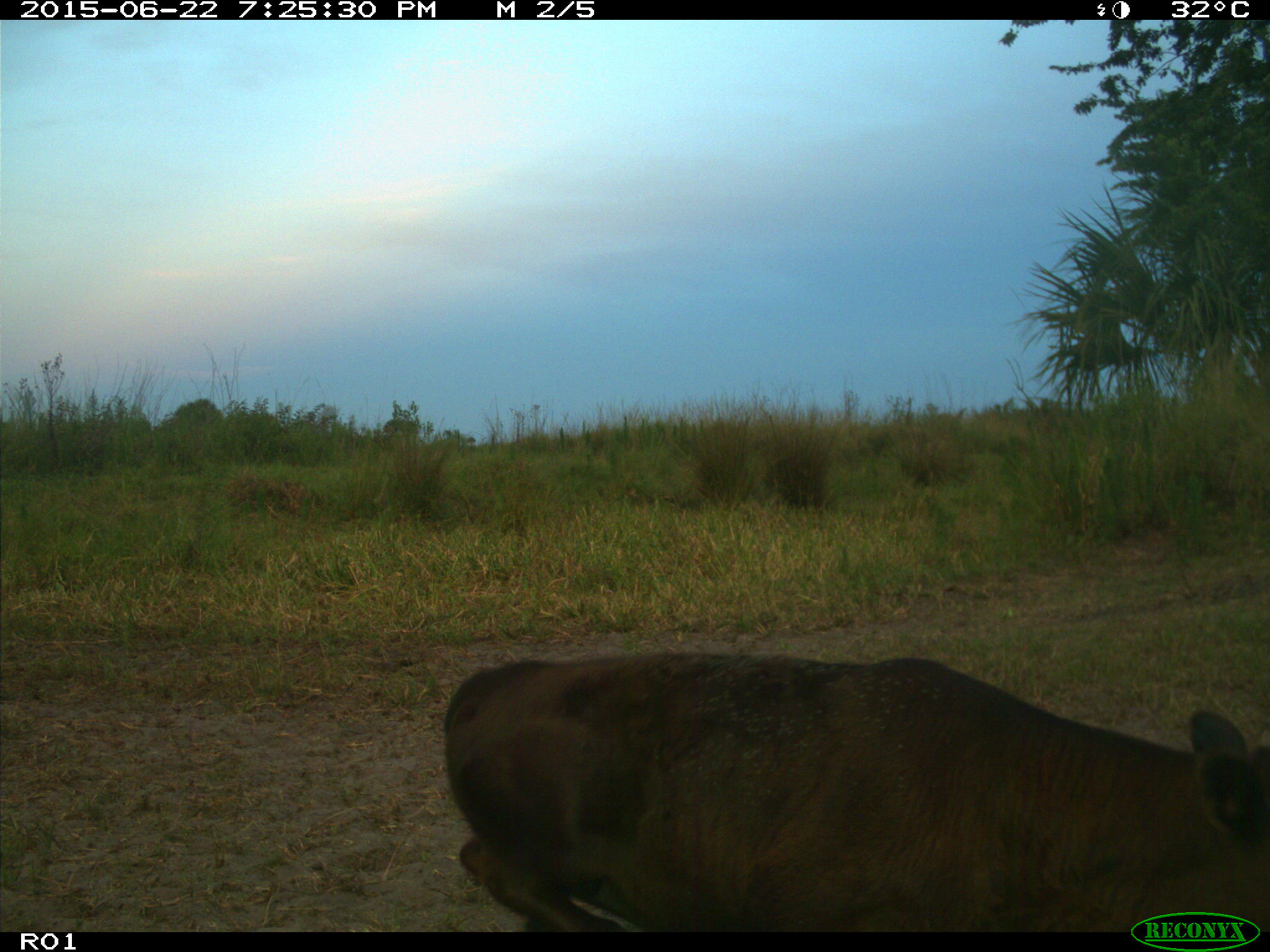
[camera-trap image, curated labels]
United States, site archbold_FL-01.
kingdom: Animalia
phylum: Chordata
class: Mammalia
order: Artiodactyla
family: Bovidae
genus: Bos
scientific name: Bos taurus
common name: domestic cow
Bos taurus (domestic cow).